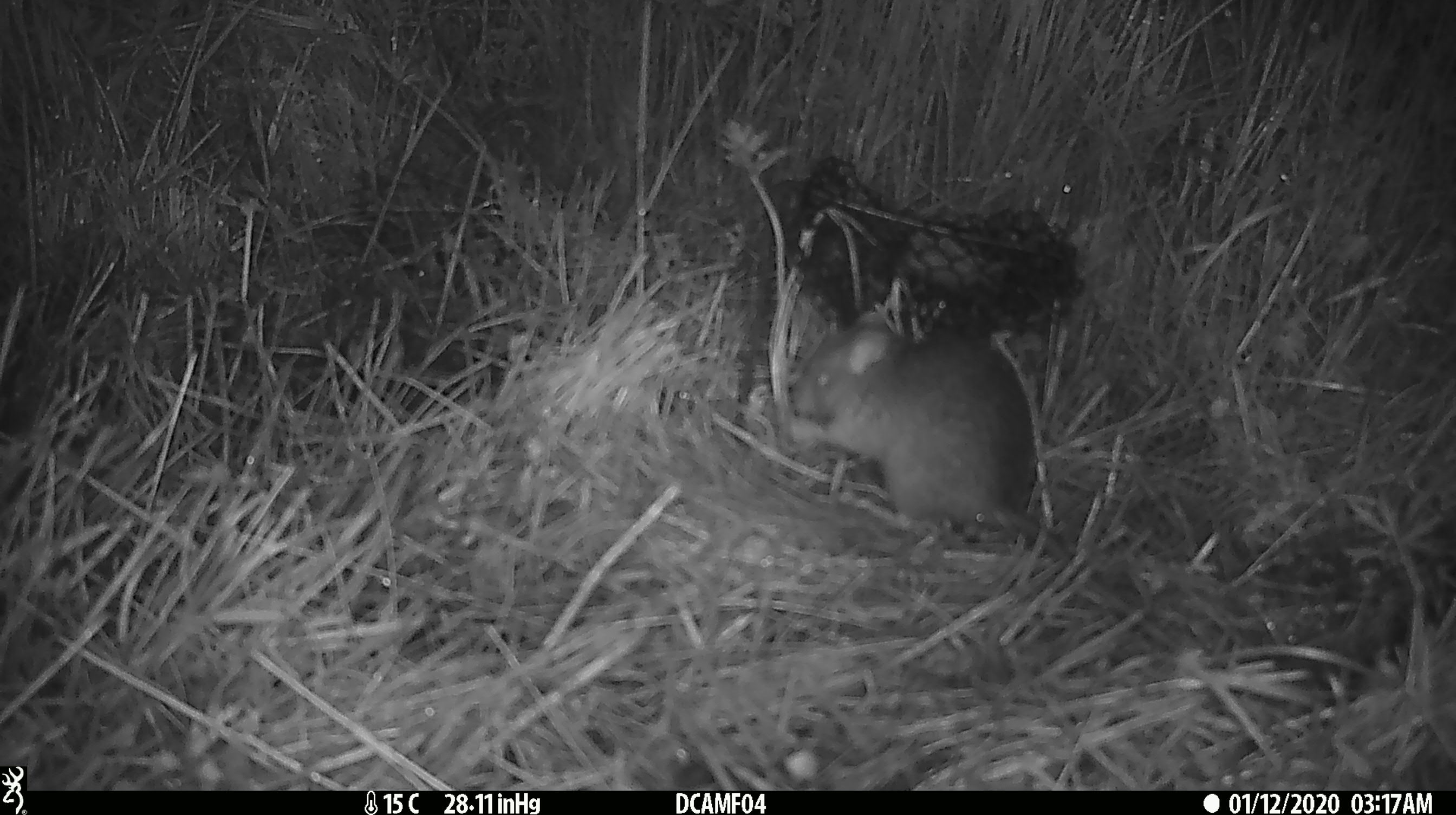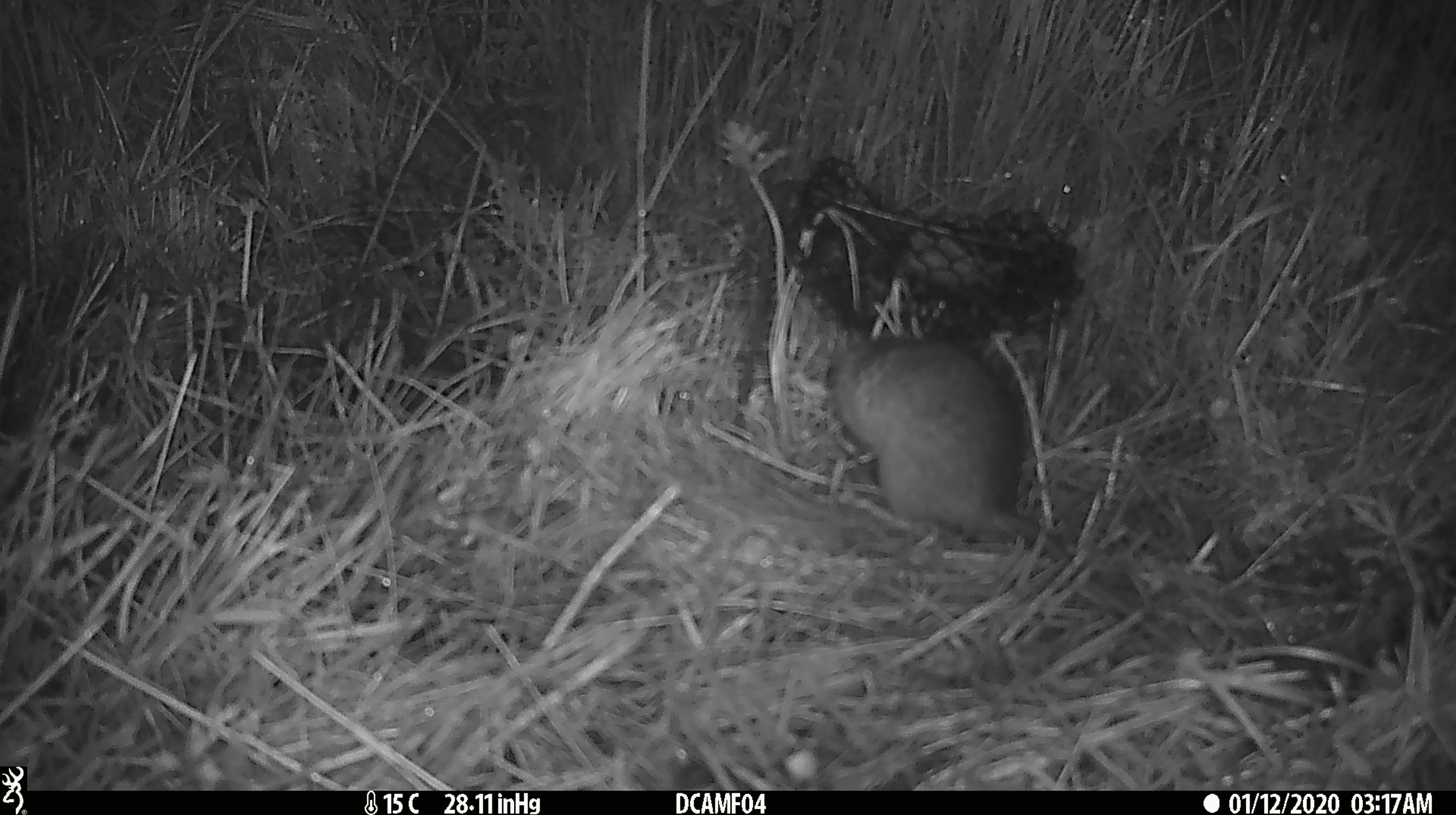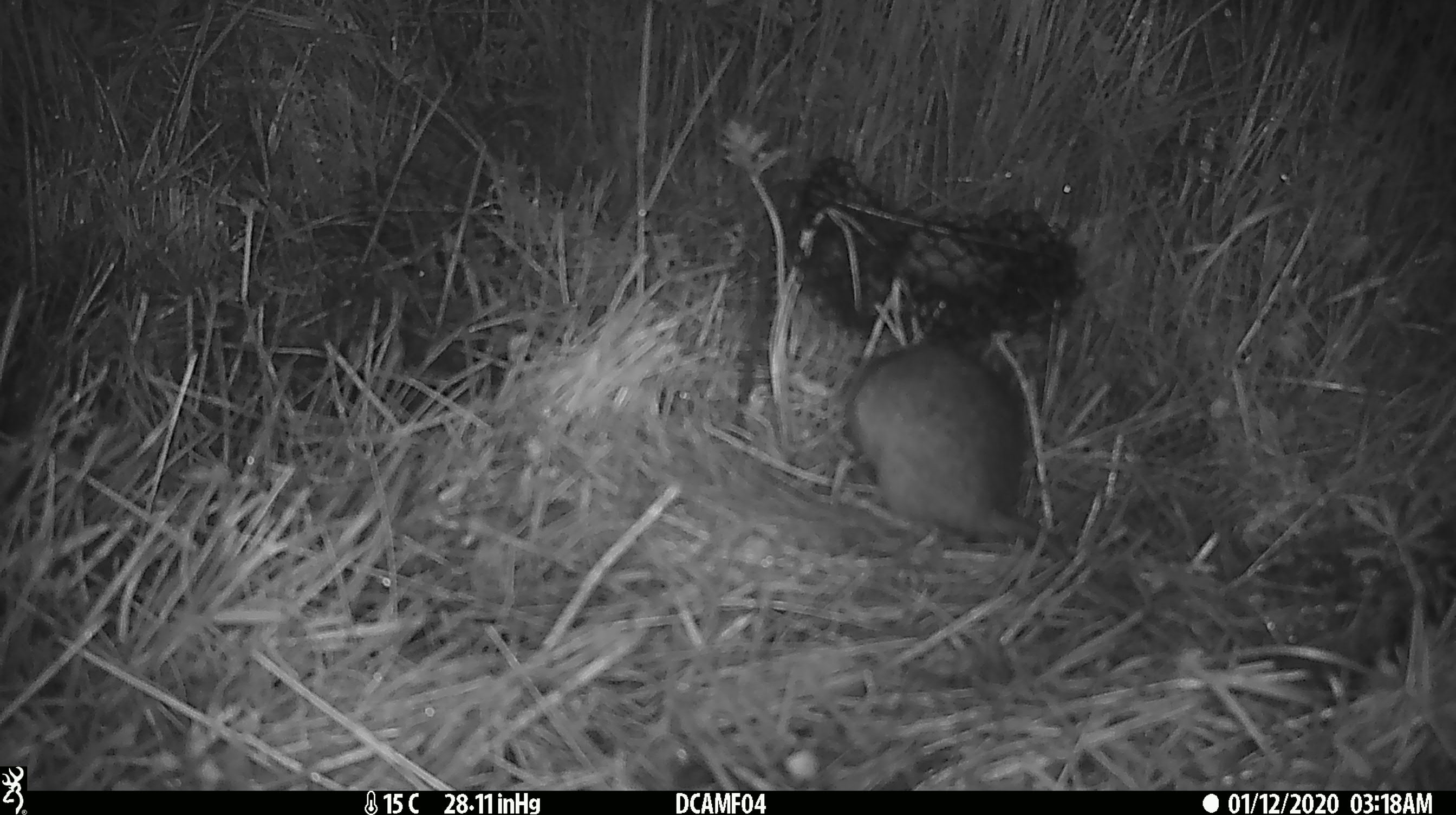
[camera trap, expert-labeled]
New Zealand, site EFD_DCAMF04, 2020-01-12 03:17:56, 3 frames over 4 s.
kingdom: Animalia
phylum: Chordata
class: Mammalia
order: Rodentia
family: Muridae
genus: Rattus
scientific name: Rattus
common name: rat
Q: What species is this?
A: Rat (Rattus).